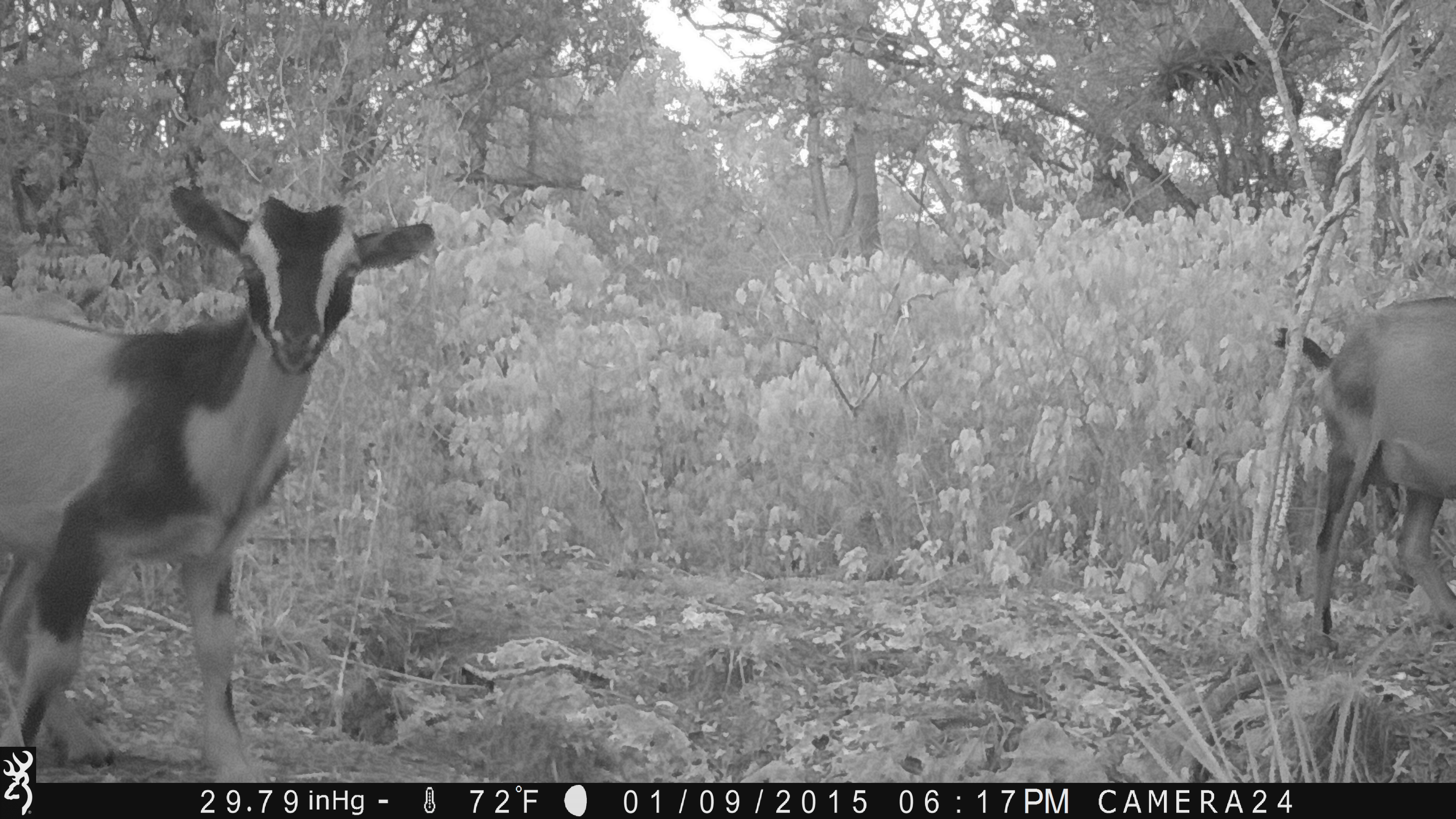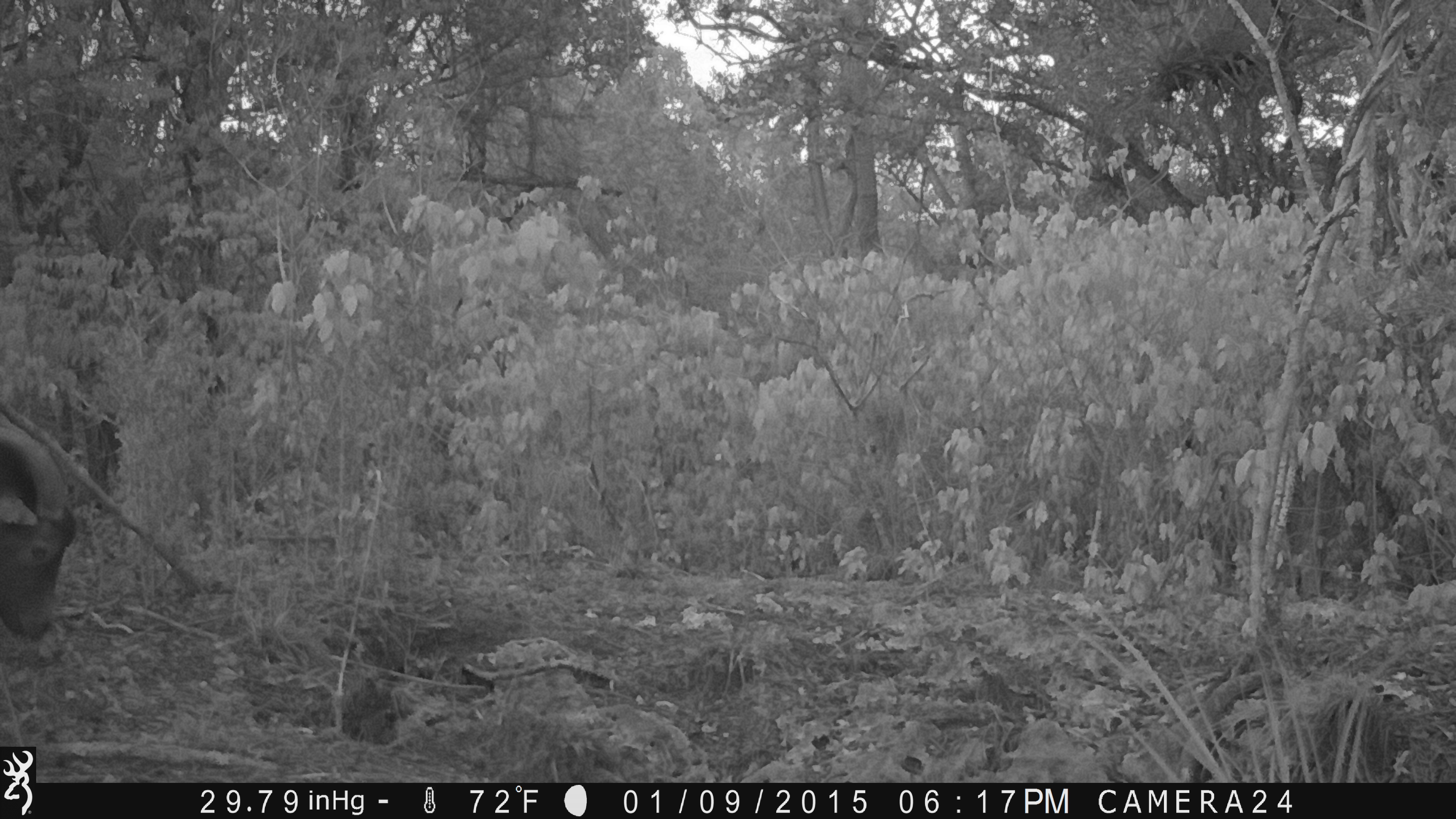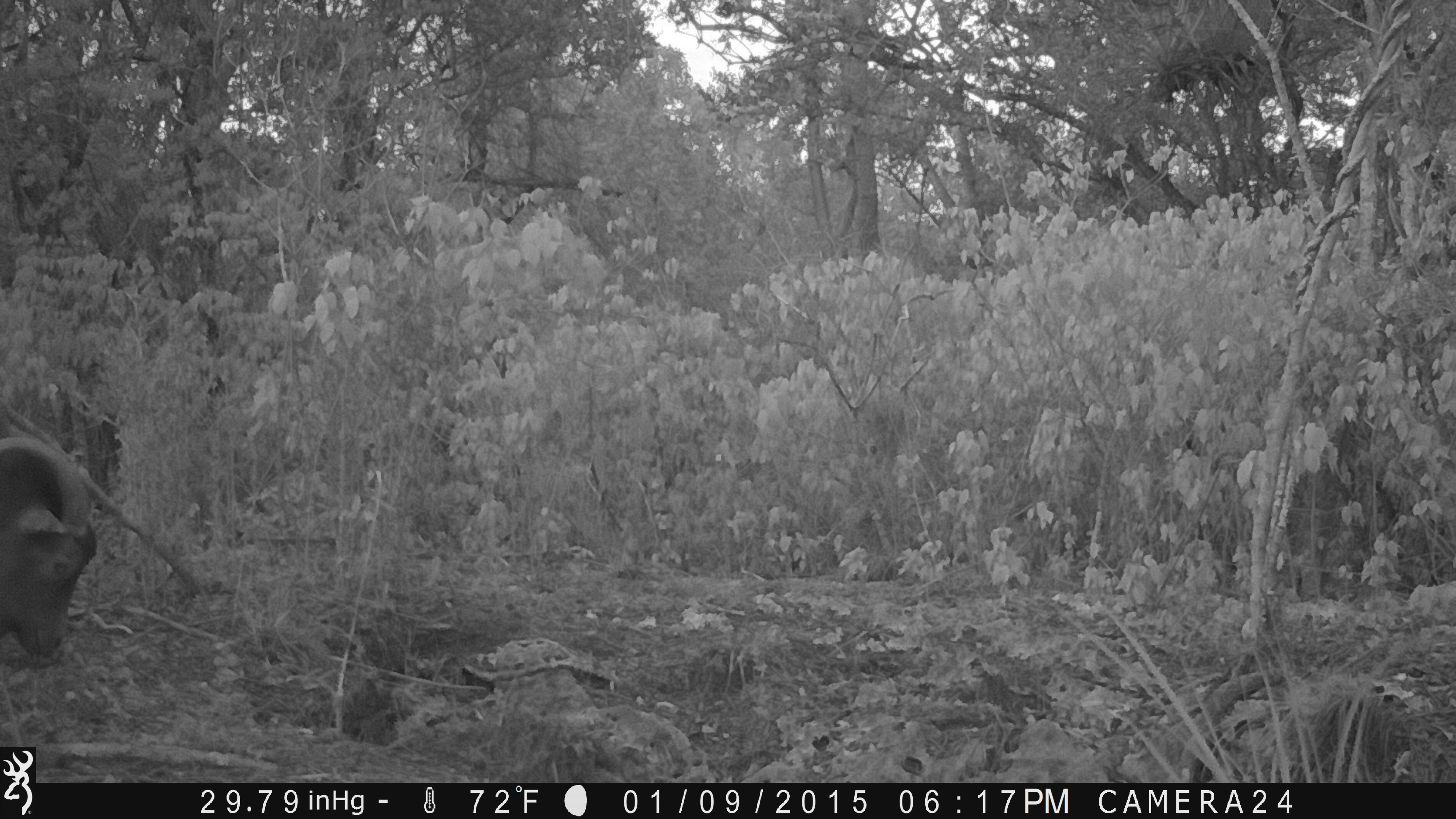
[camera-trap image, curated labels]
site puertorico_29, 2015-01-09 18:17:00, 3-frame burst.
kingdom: Animalia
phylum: Chordata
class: Mammalia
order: Artiodactyla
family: Bovidae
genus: Capra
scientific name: Capra hircus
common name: goat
Goat (Capra hircus).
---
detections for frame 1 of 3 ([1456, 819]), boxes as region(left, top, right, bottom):
goat: region(0, 186, 441, 743); region(1285, 294, 1456, 653)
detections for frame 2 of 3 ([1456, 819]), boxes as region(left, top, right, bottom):
goat: region(0, 418, 80, 643)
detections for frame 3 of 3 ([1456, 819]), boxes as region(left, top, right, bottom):
goat: region(0, 435, 97, 667)